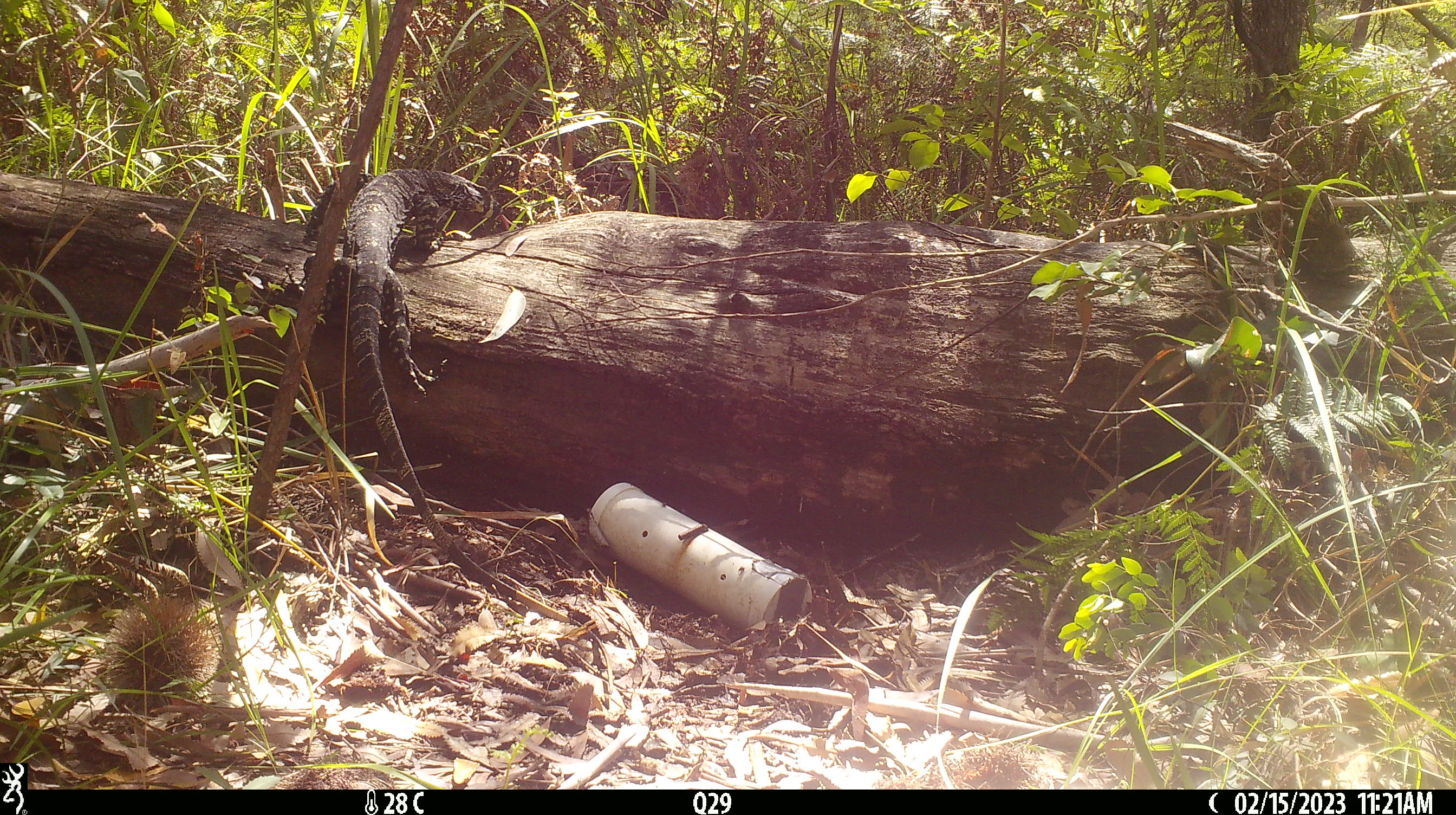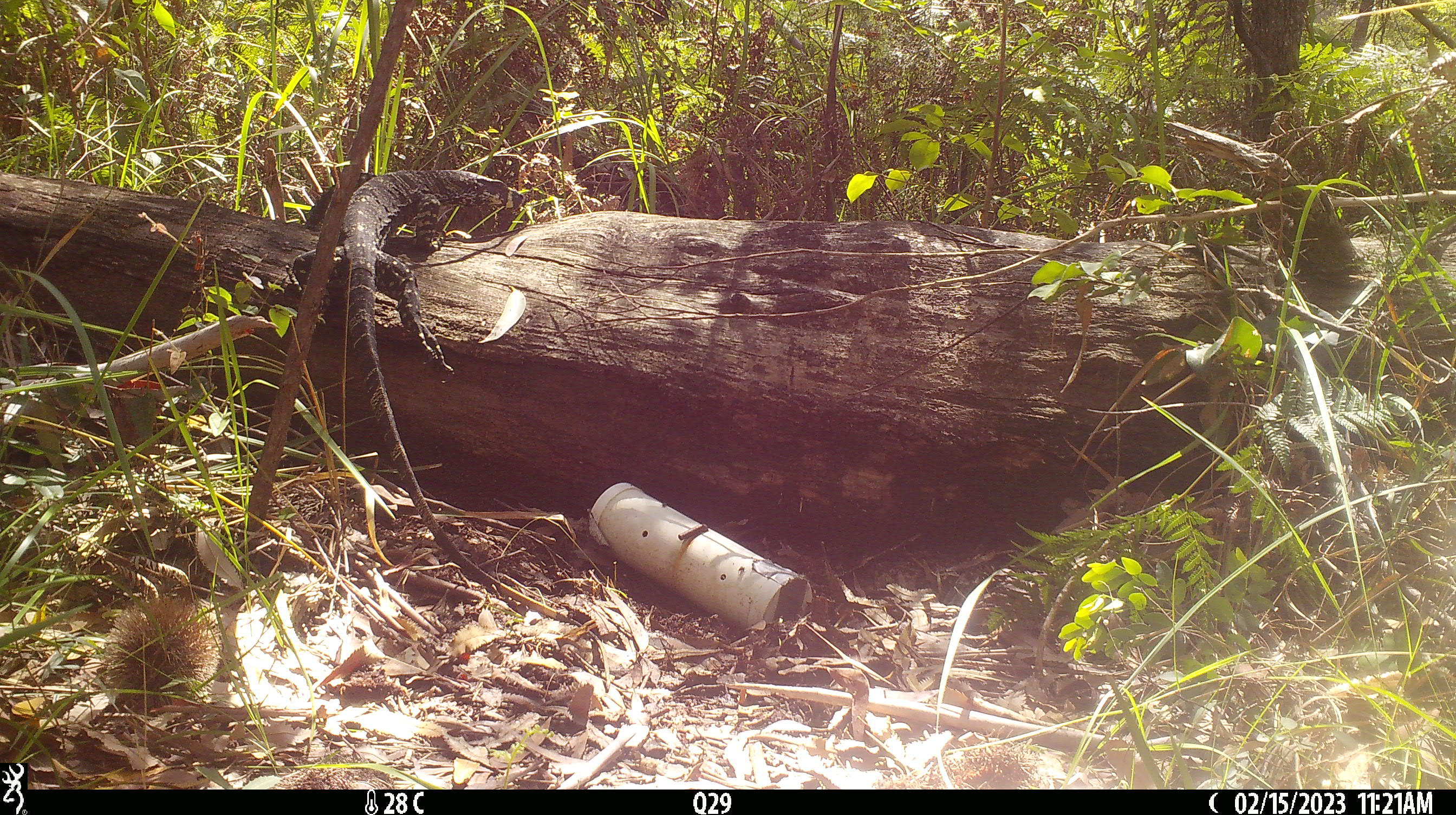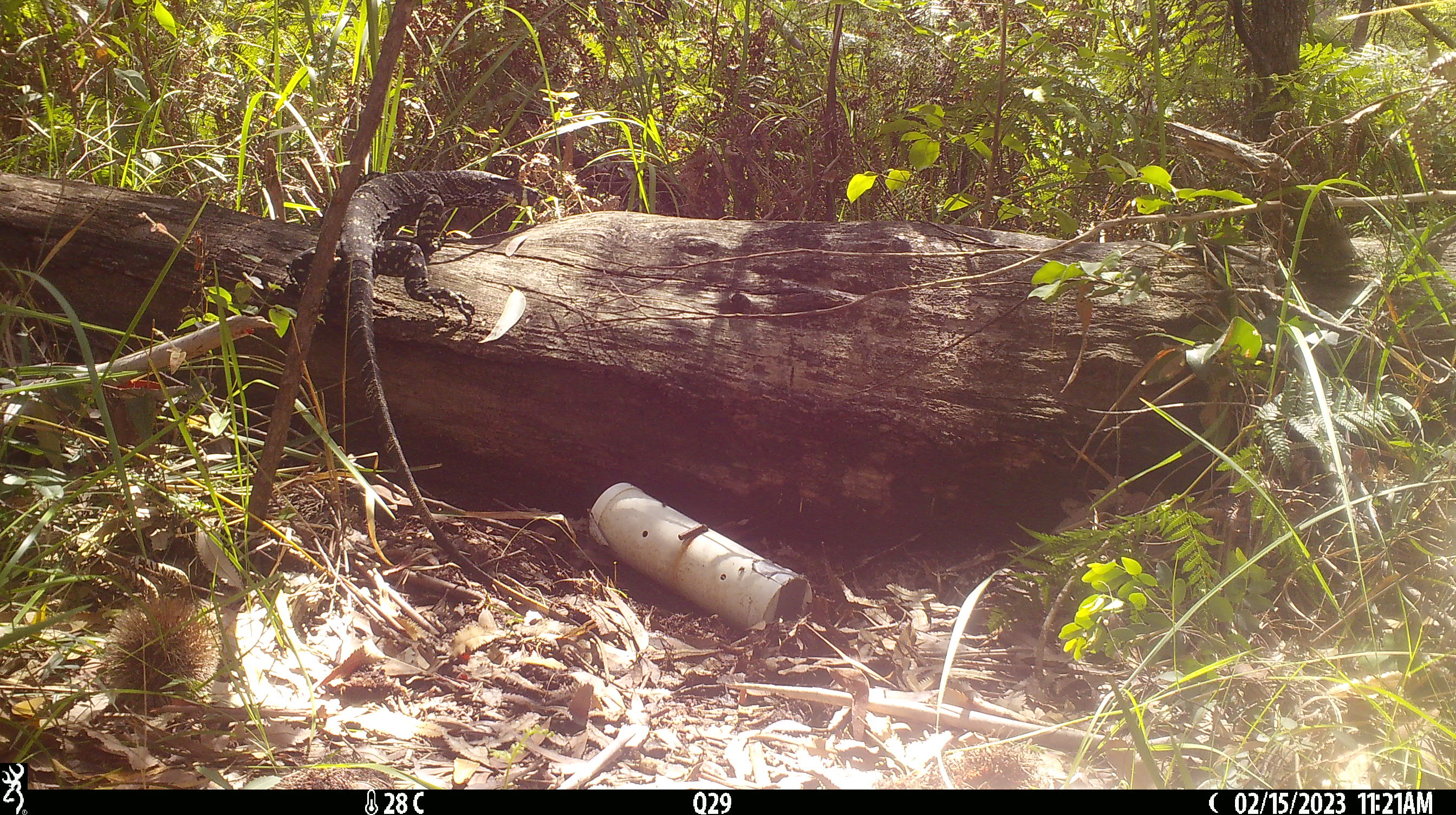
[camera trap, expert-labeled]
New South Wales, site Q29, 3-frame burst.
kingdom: Animalia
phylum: Chordata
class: Reptilia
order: Squamata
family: Varanidae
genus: Varanus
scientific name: Varanus varius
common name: lace monitor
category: goanna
Goanna (lace monitor) (Varanus varius).